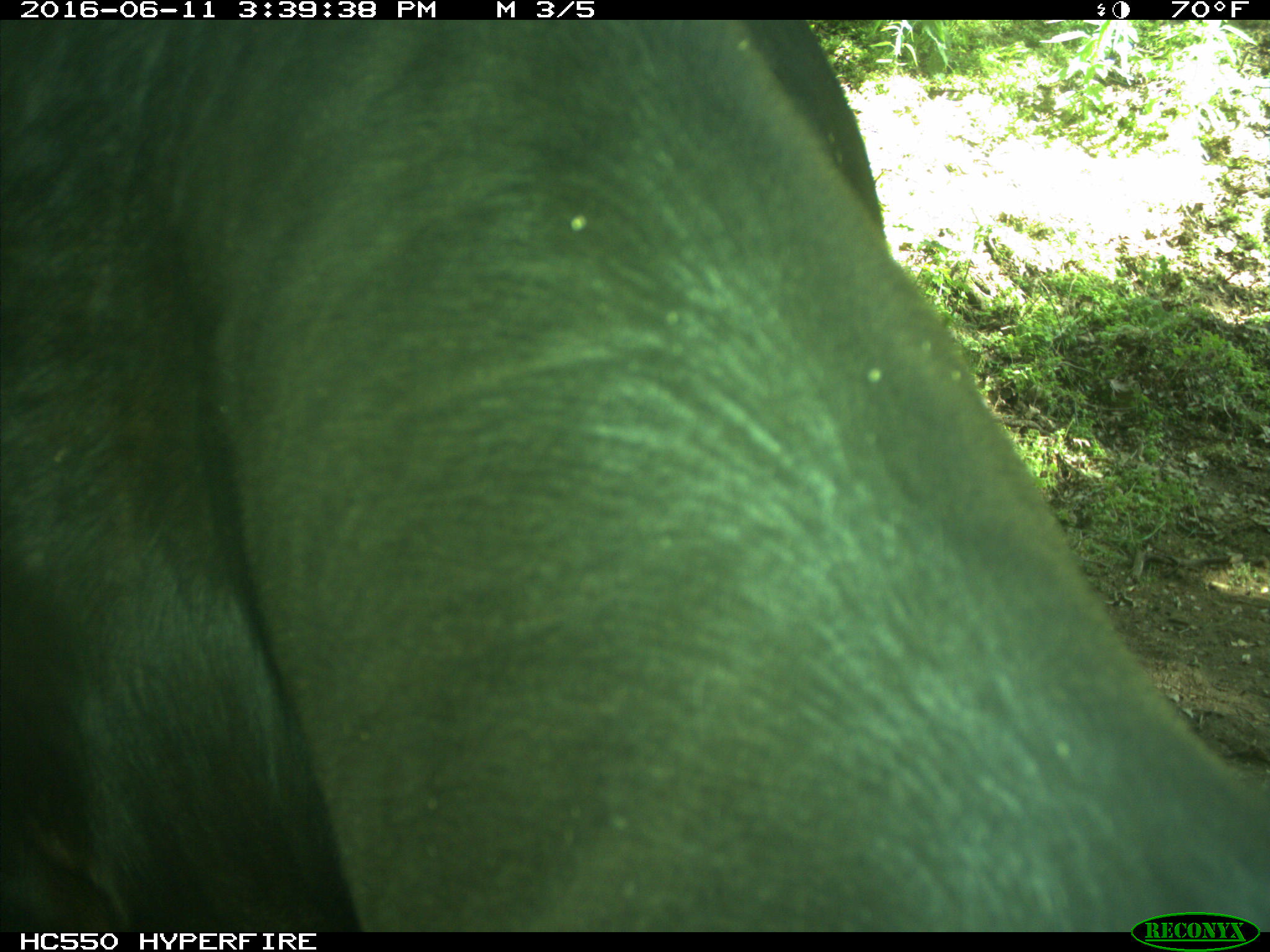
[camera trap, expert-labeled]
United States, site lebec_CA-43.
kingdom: Animalia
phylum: Chordata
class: Mammalia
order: Artiodactyla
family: Bovidae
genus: Bos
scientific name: Bos taurus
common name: domestic cow